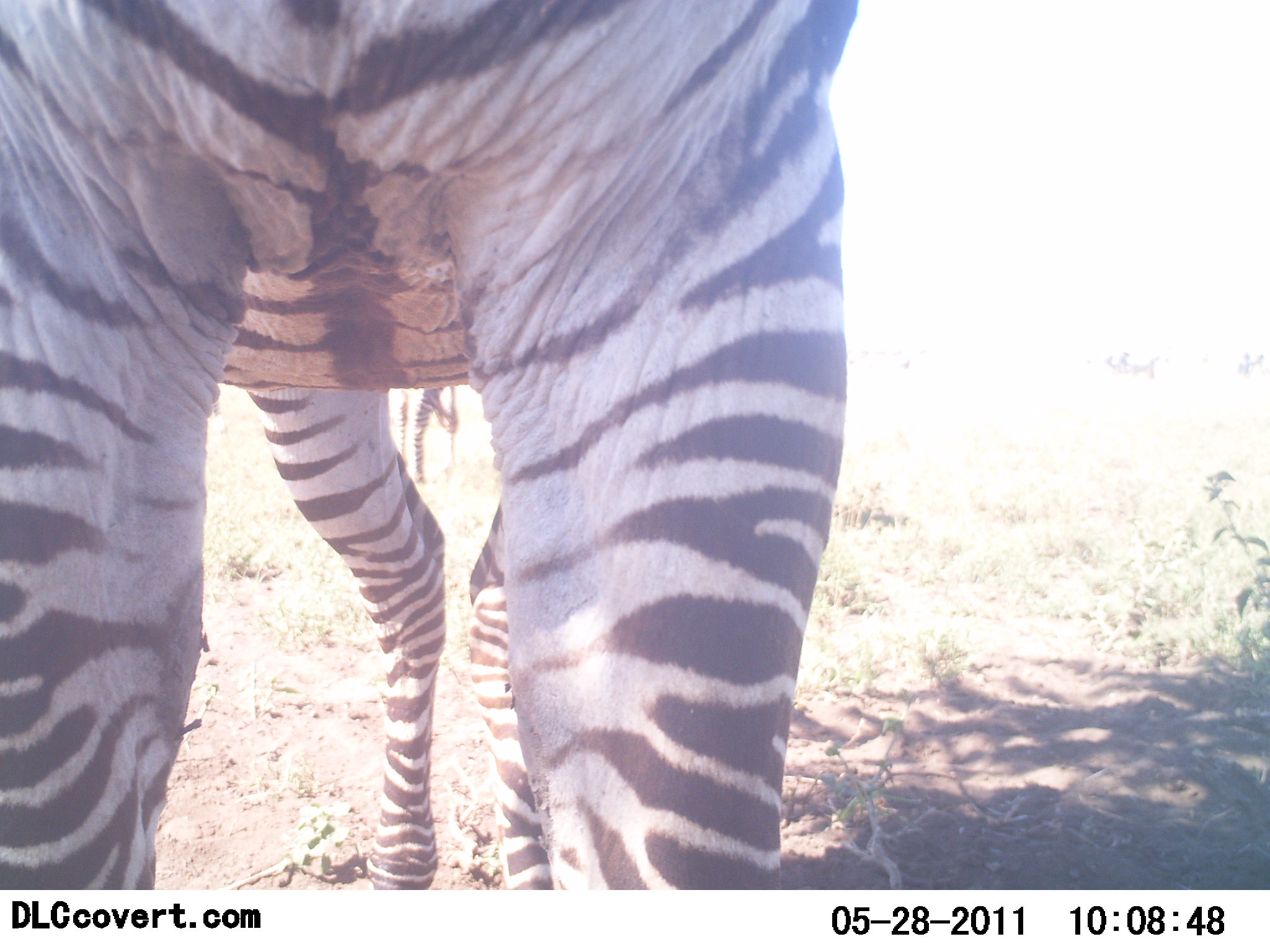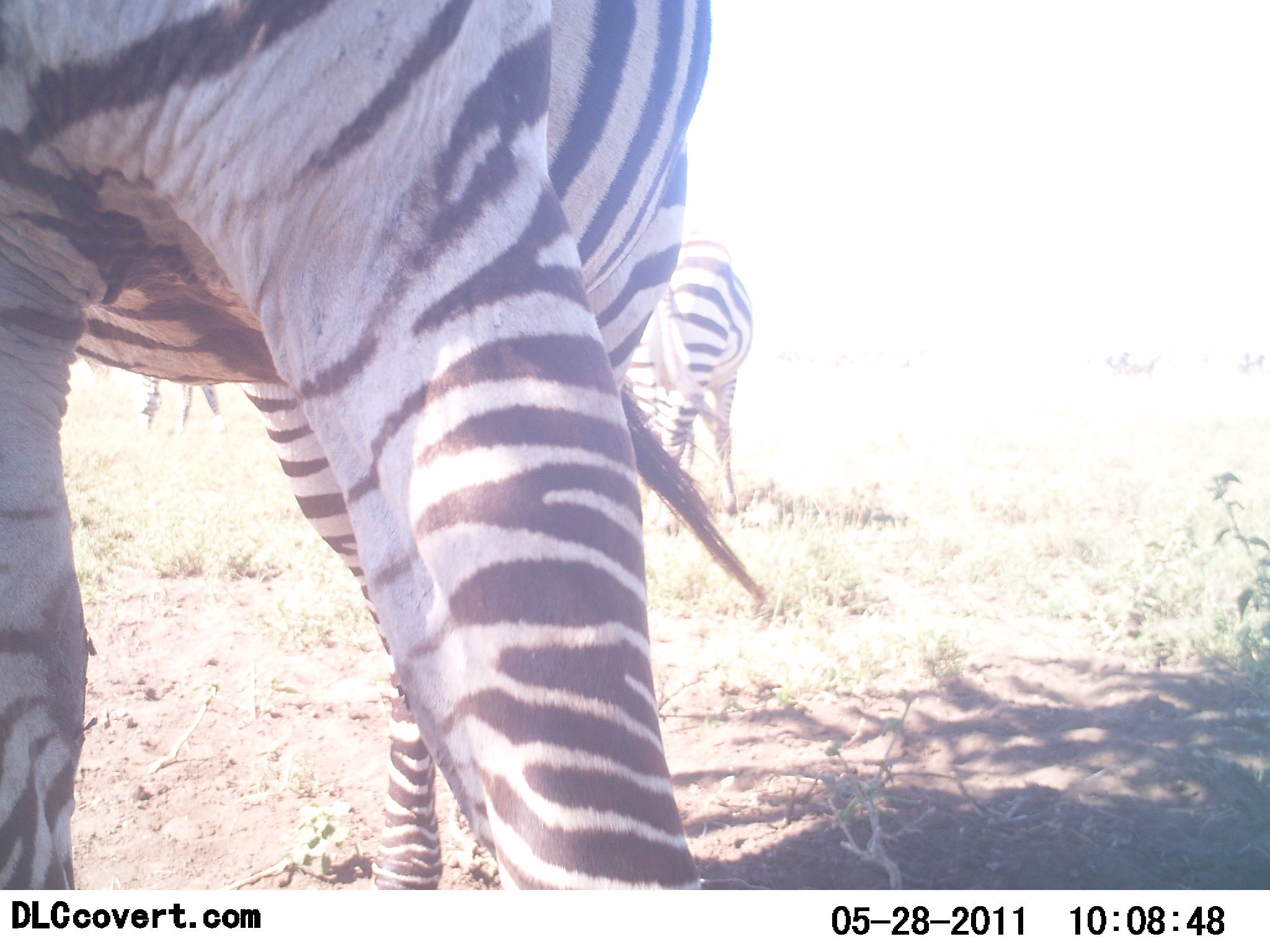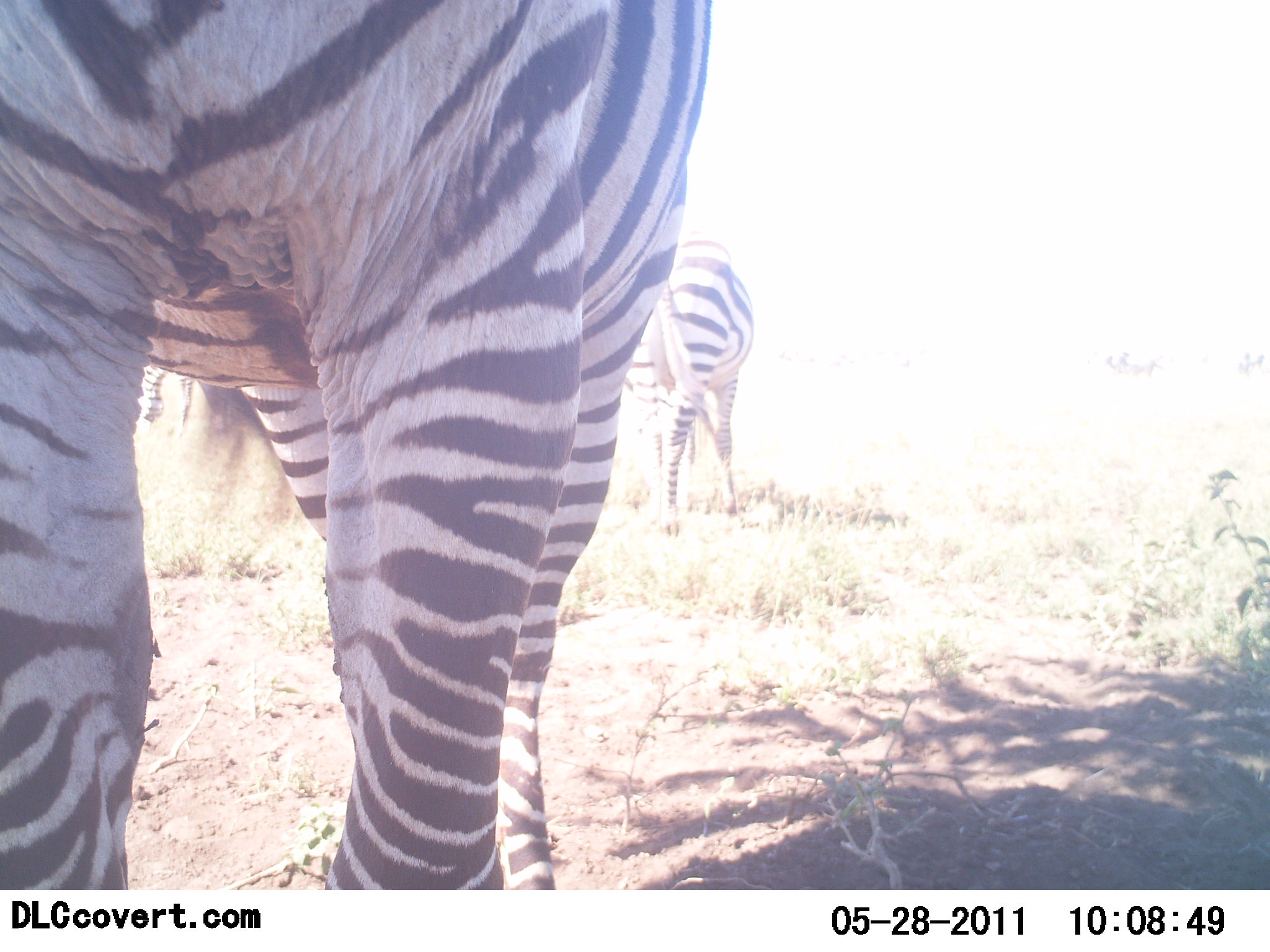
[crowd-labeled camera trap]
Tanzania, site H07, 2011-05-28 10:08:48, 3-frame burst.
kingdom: Animalia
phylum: Chordata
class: Mammalia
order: Perissodactyla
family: Equidae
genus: Equus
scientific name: Equus quagga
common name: plains zebra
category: zebra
Zebra (plains zebra) (Equus quagga), count 2. Behavior (volunteer vote fractions): standing 85%, resting 0%, moving 23%, interacting 0%. Young present (vote fraction): 0%. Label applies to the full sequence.